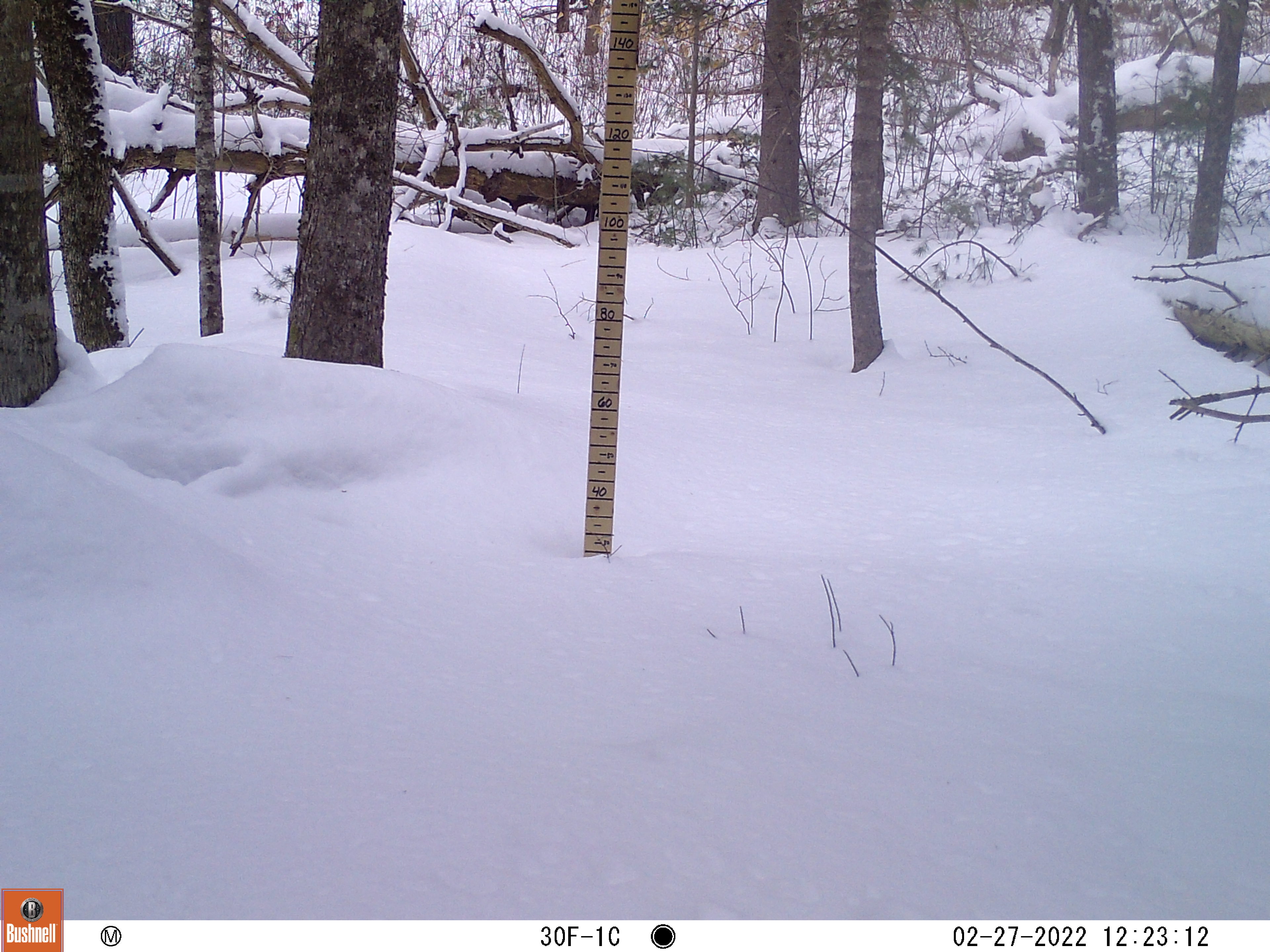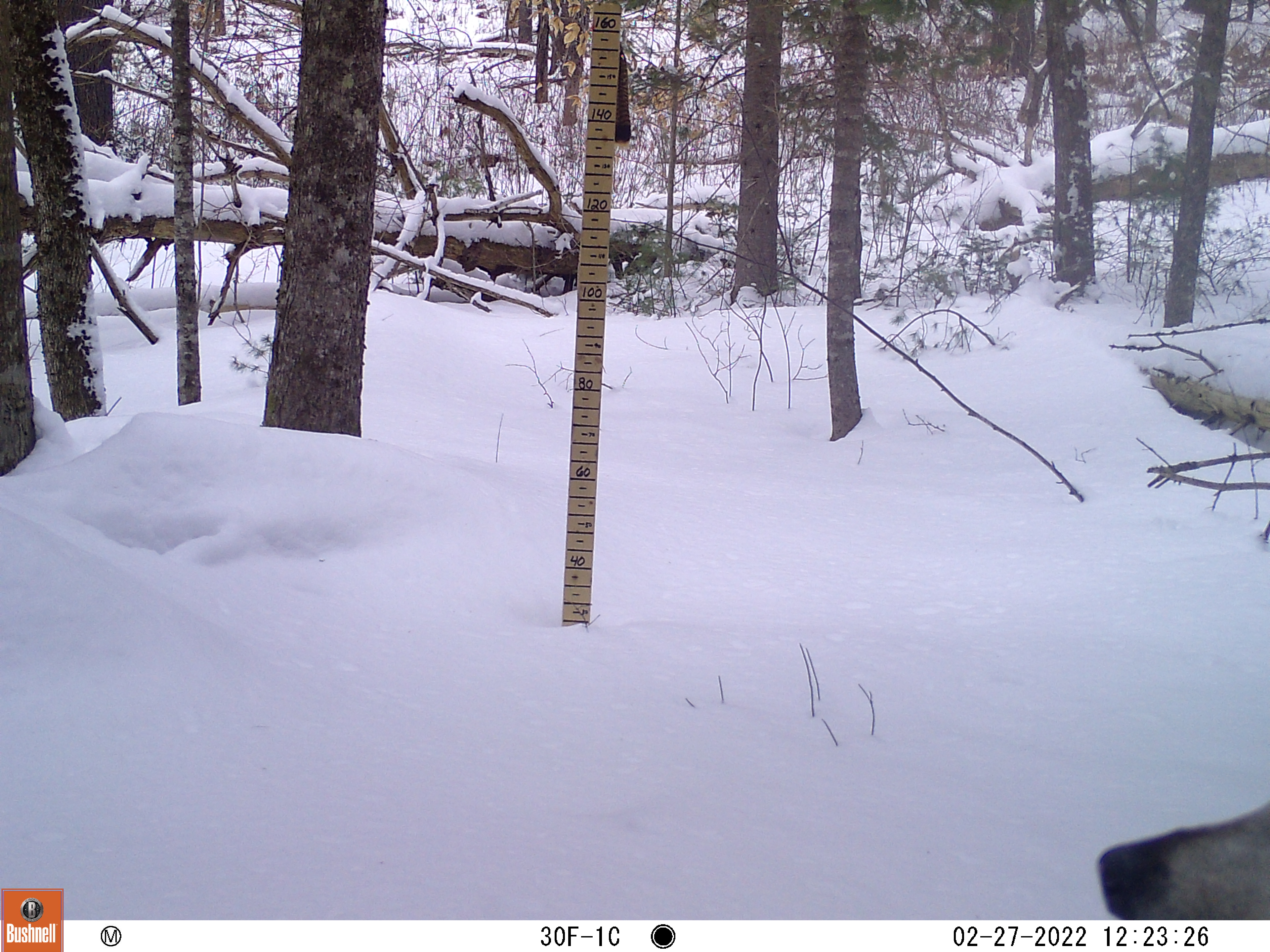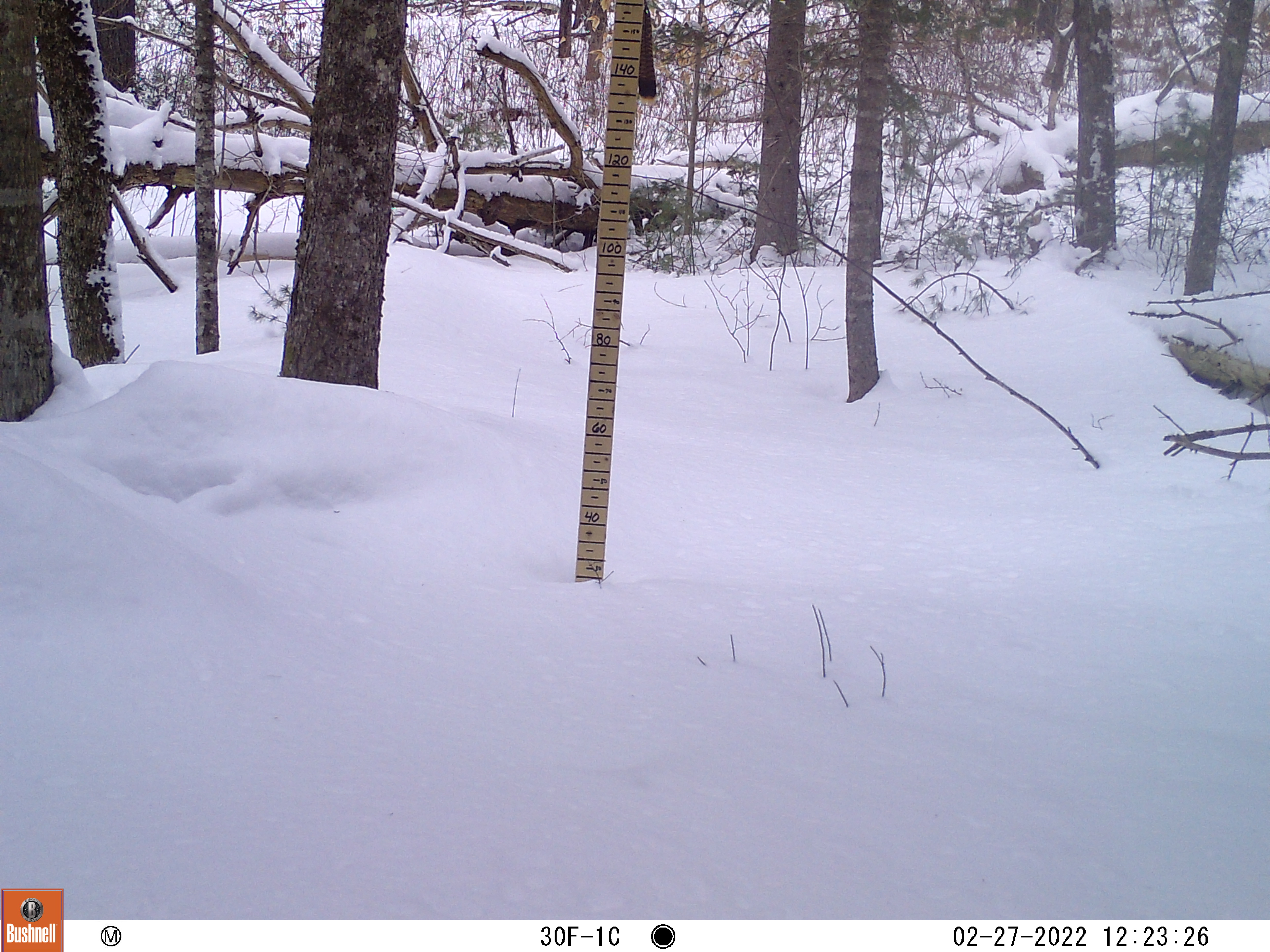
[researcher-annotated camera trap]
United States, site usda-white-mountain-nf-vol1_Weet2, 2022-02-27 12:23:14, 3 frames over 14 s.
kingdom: Animalia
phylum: Chordata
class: Mammalia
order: Carnivora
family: Canidae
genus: Canis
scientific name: Canis familiaris familiaris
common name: domestic dog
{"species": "domestic dog (Canis familiaris familiaris)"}